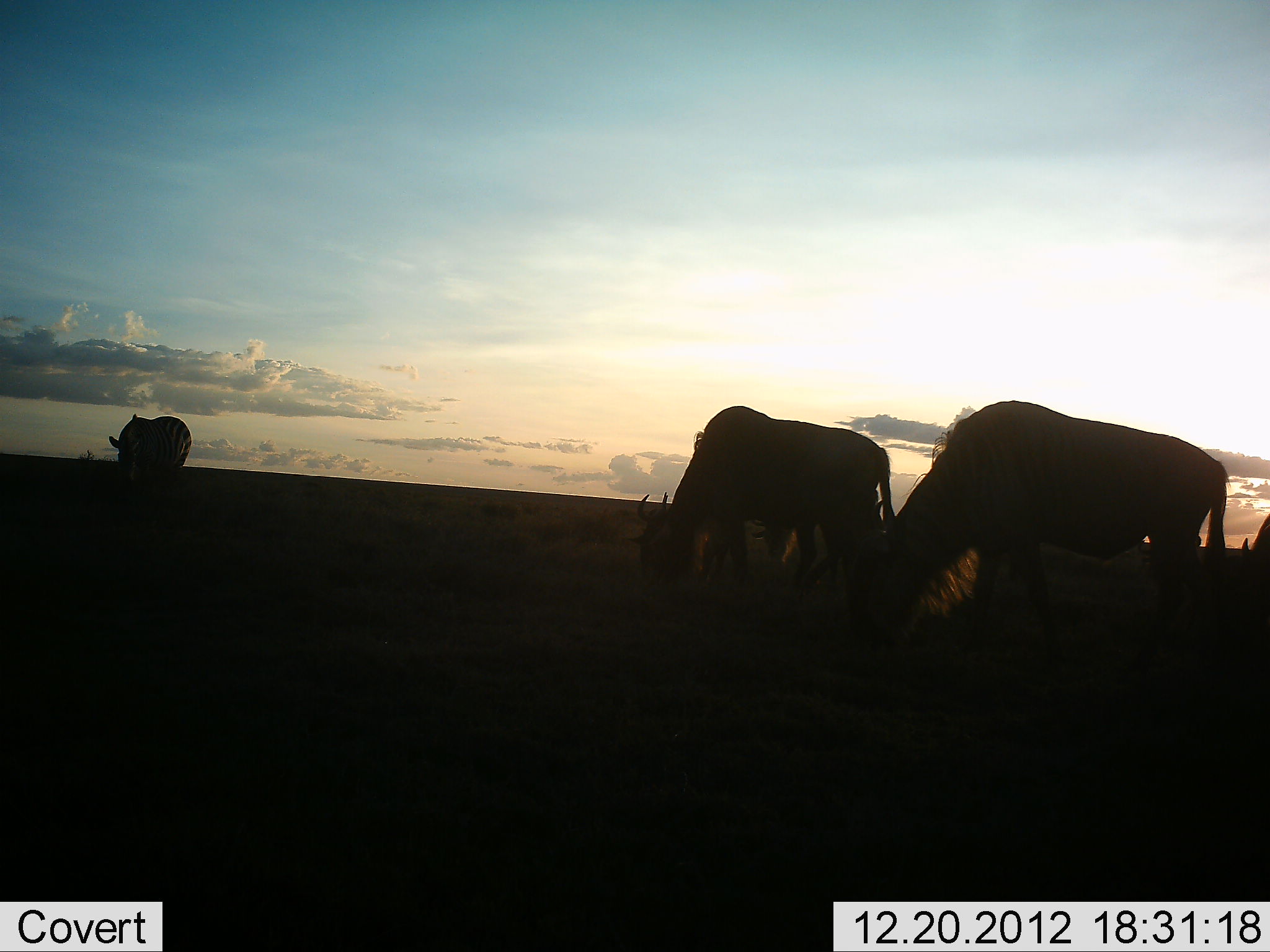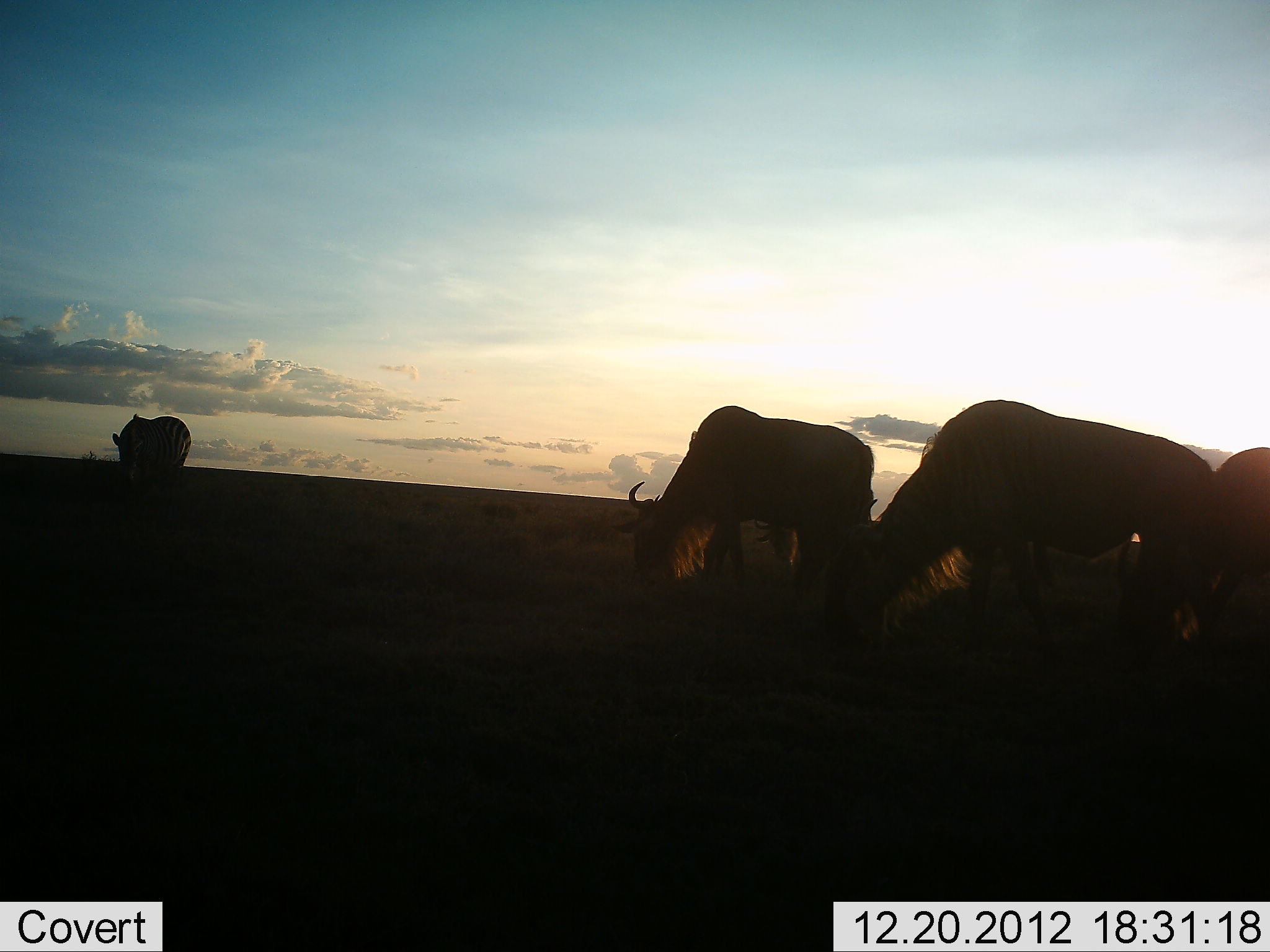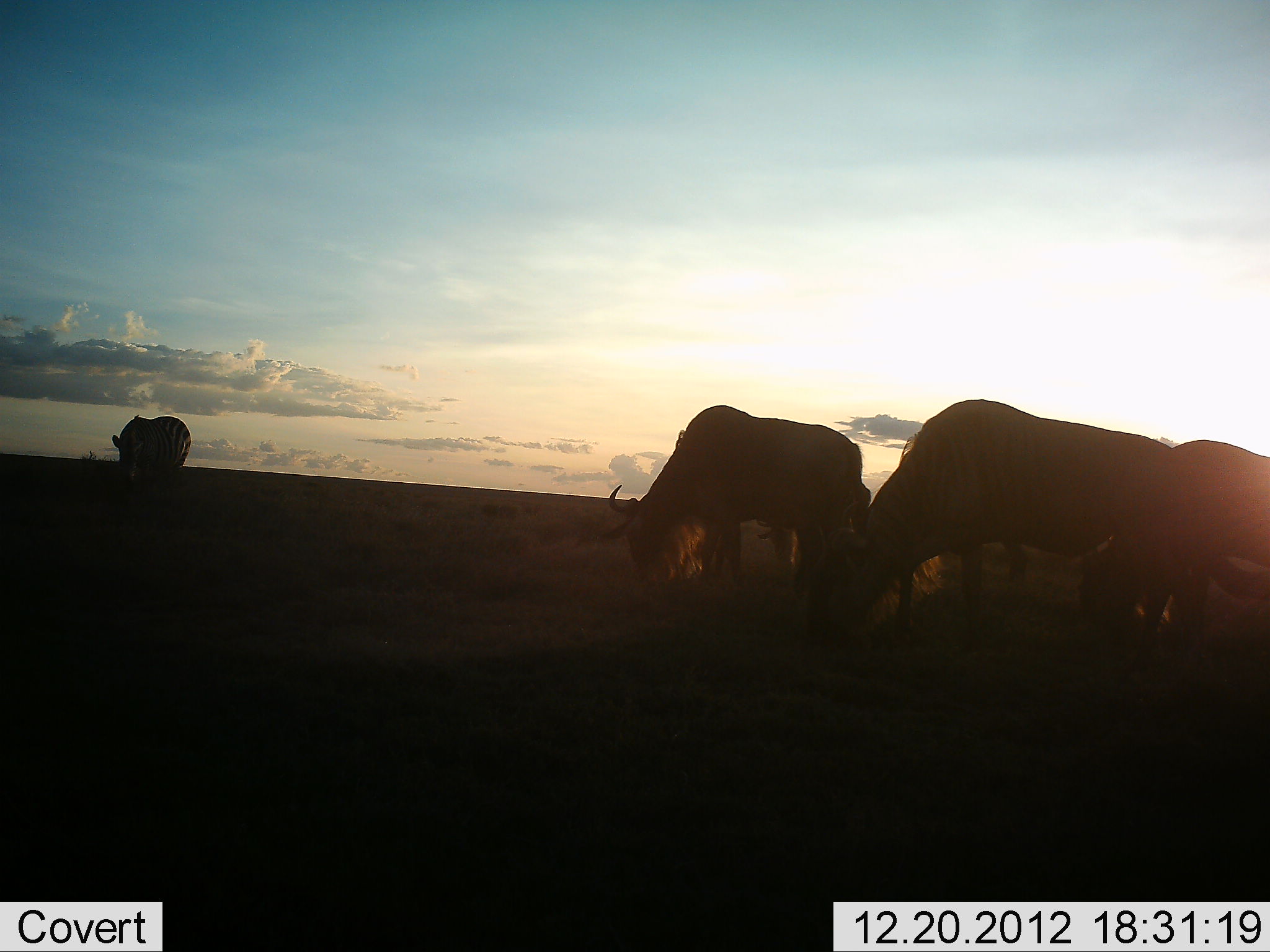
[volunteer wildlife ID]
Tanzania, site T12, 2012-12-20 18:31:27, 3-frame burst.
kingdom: Animalia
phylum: Chordata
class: Mammalia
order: Artiodactyla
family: Bovidae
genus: Connochaetes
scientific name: Connochaetes taurinus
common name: blue wildebeest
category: wildebeest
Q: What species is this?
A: Wildebeest (blue wildebeest) (Connochaetes taurinus).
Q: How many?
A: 4.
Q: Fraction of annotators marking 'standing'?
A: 19%.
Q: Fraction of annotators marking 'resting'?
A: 0%.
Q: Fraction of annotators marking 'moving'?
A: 19%.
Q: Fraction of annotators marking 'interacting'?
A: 0%.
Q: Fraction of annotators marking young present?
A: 0%.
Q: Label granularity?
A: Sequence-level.